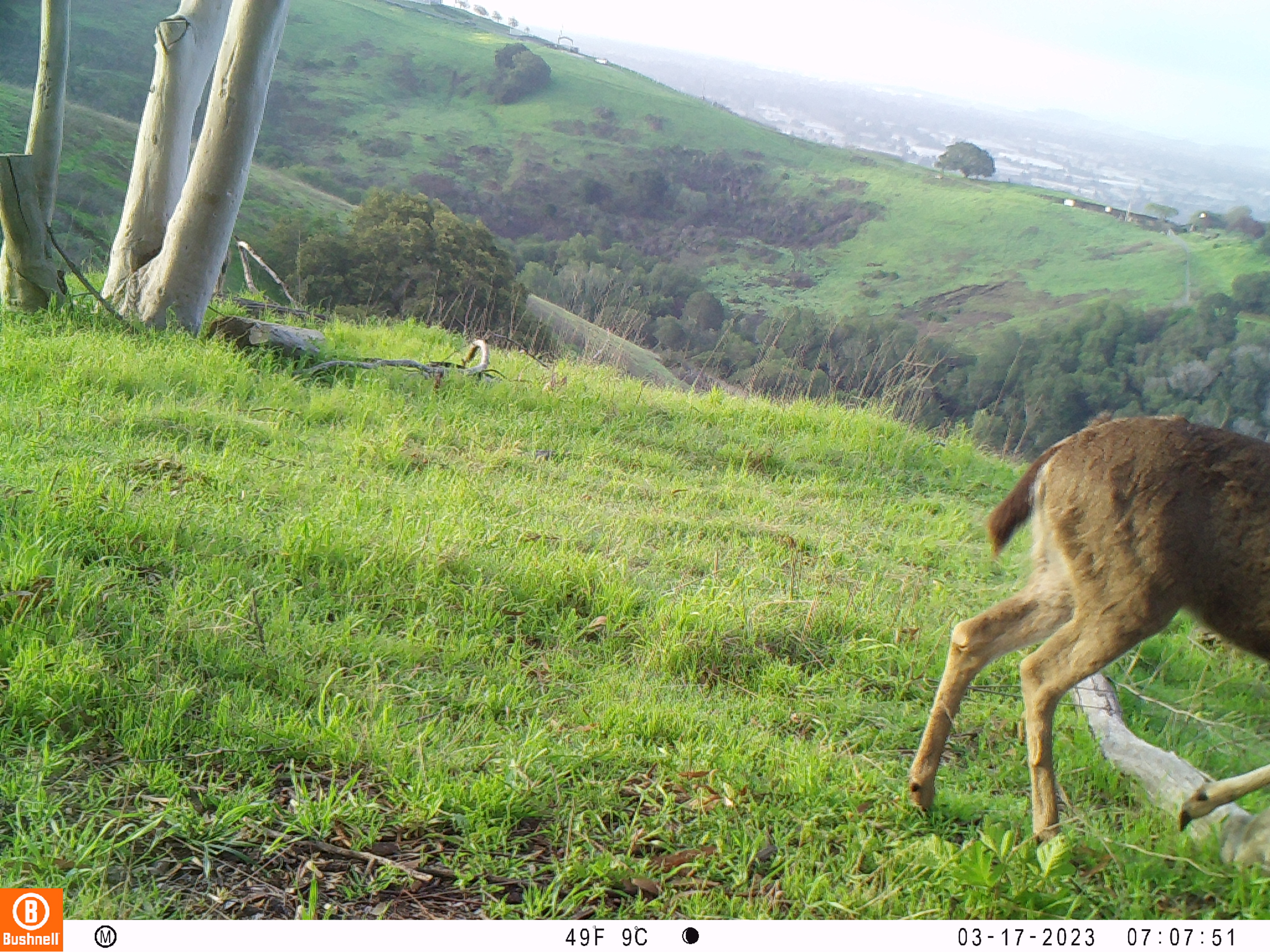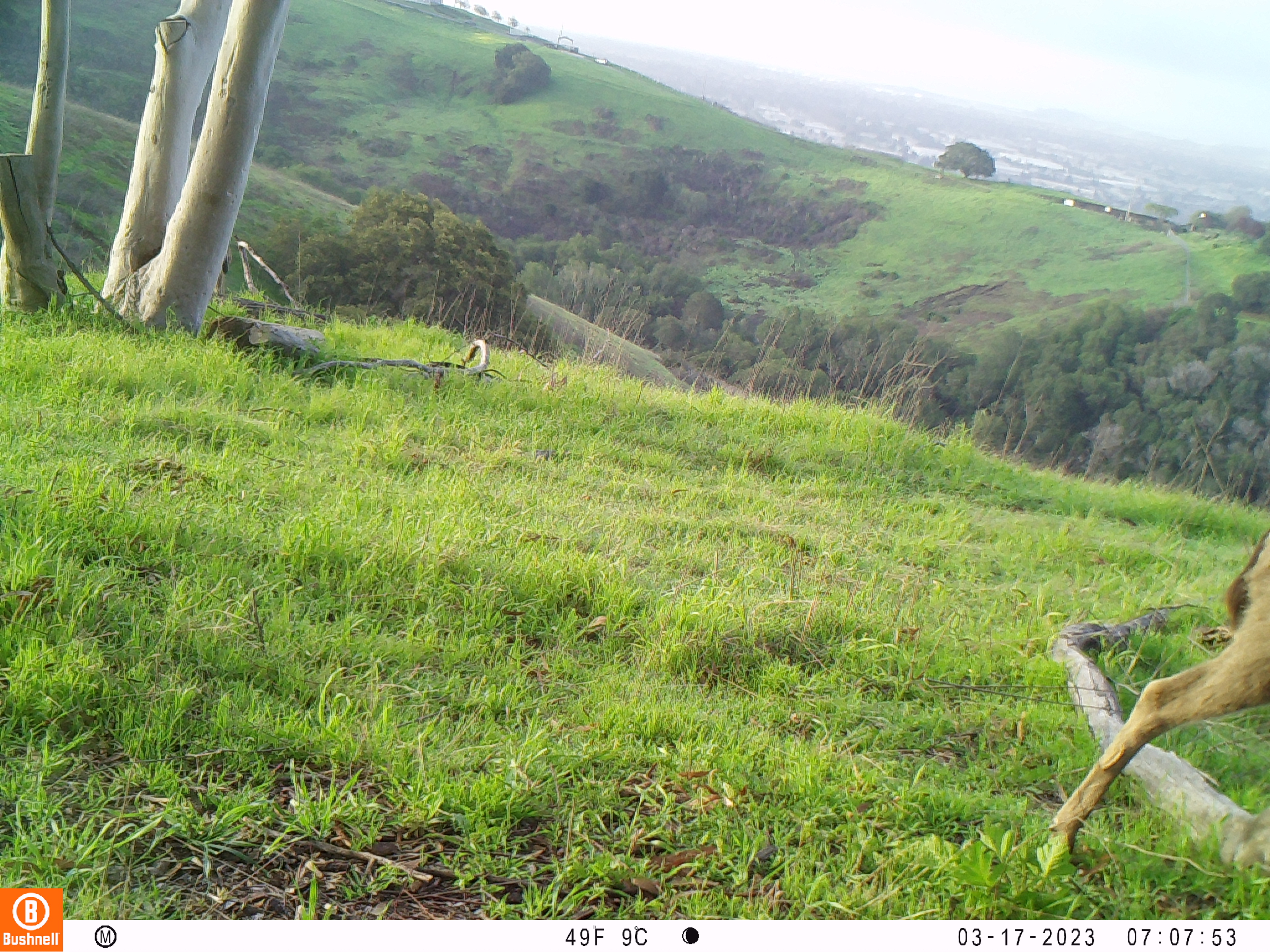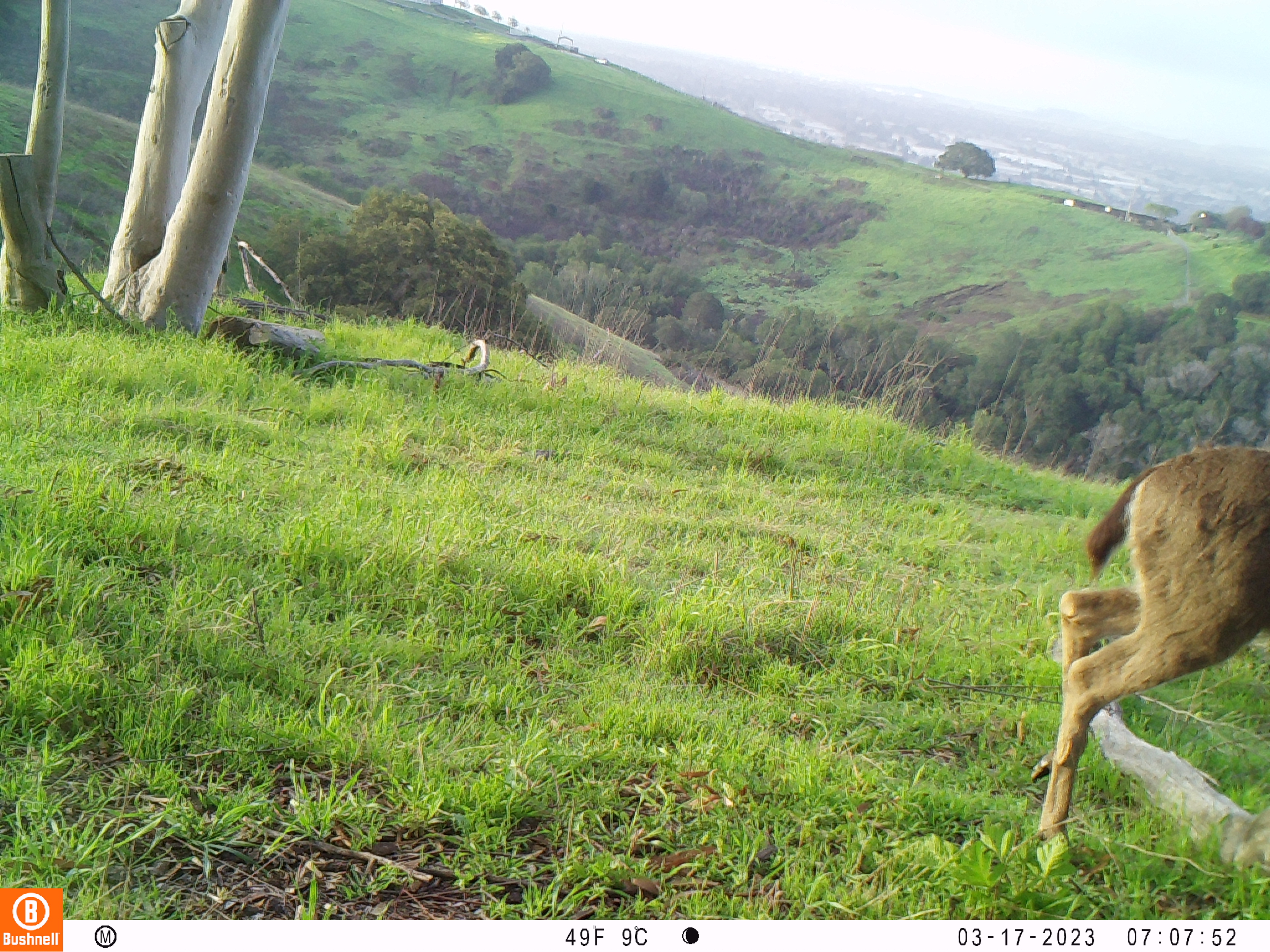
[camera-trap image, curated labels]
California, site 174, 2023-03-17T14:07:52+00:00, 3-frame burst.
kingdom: Animalia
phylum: Chordata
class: Mammalia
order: Artiodactyla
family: Cervidae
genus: Odocoileus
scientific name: Odocoileus hemionus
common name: mule deer